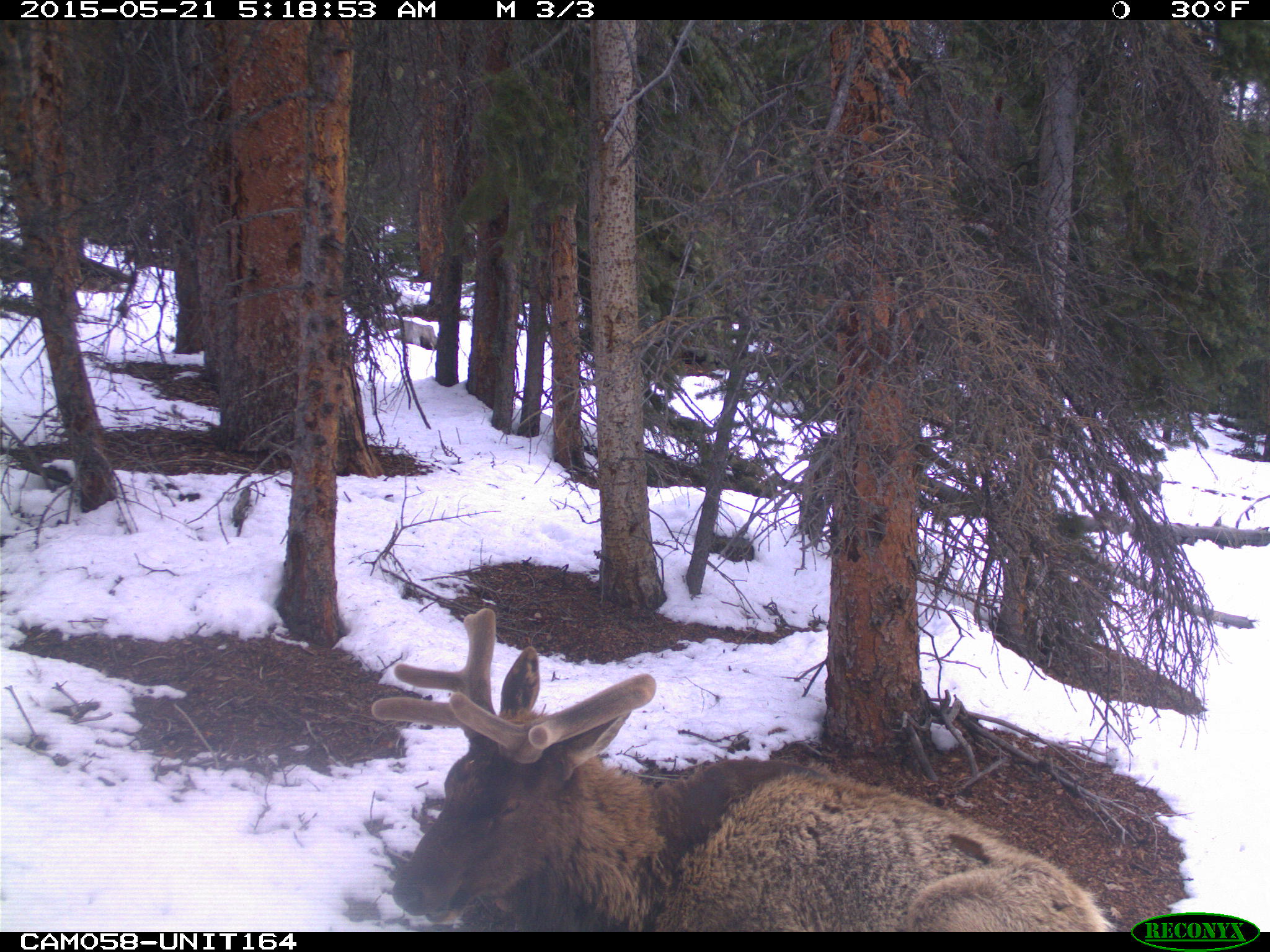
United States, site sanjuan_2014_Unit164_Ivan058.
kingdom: Animalia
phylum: Chordata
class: Mammalia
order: Artiodactyla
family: Cervidae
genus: Cervus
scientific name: Cervus elaphus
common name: red deer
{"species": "Cervus elaphus (red deer)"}